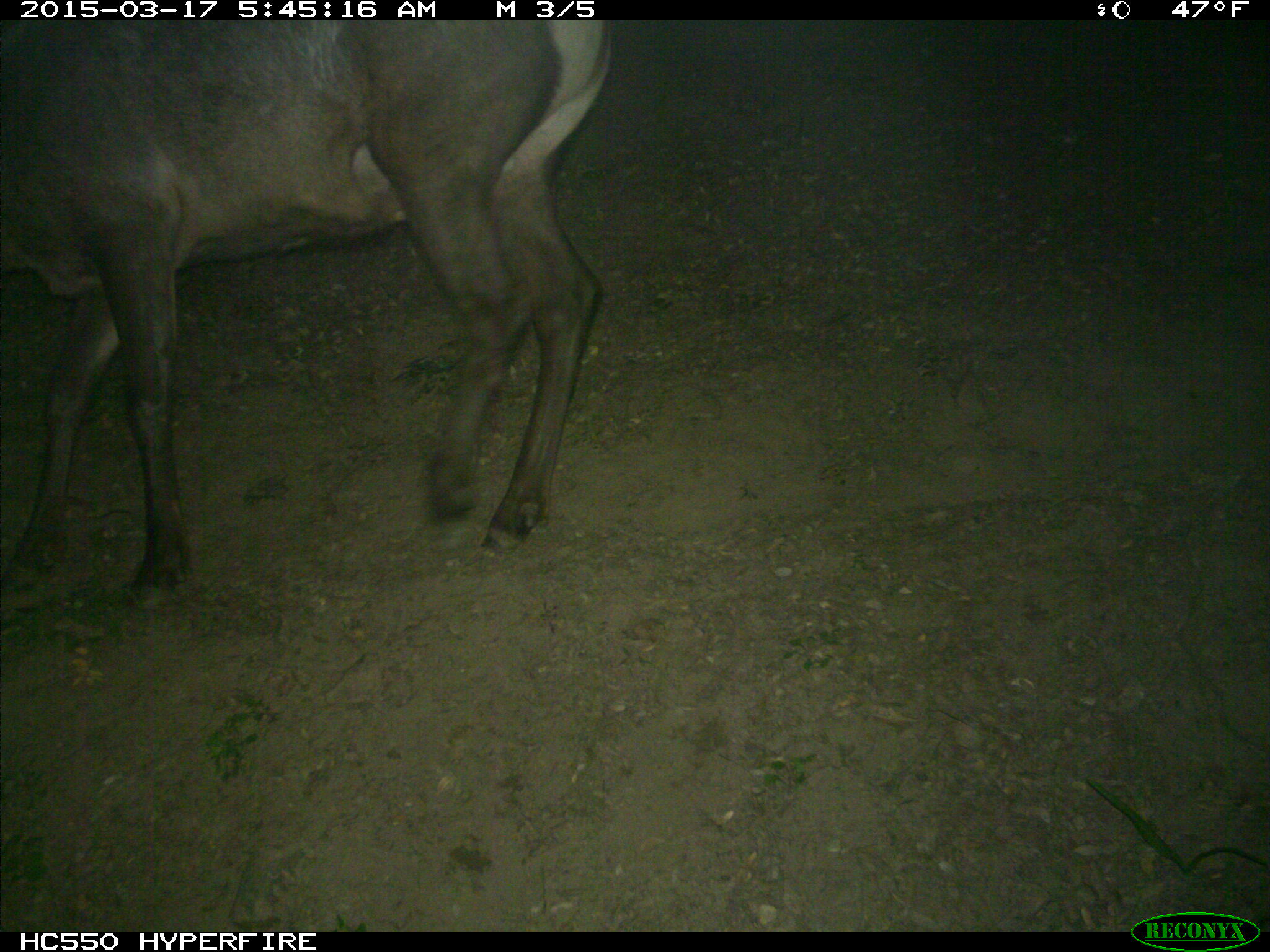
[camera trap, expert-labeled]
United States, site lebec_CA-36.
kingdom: Animalia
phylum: Chordata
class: Mammalia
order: Artiodactyla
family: Cervidae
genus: Cervus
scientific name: Cervus canadensis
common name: elk